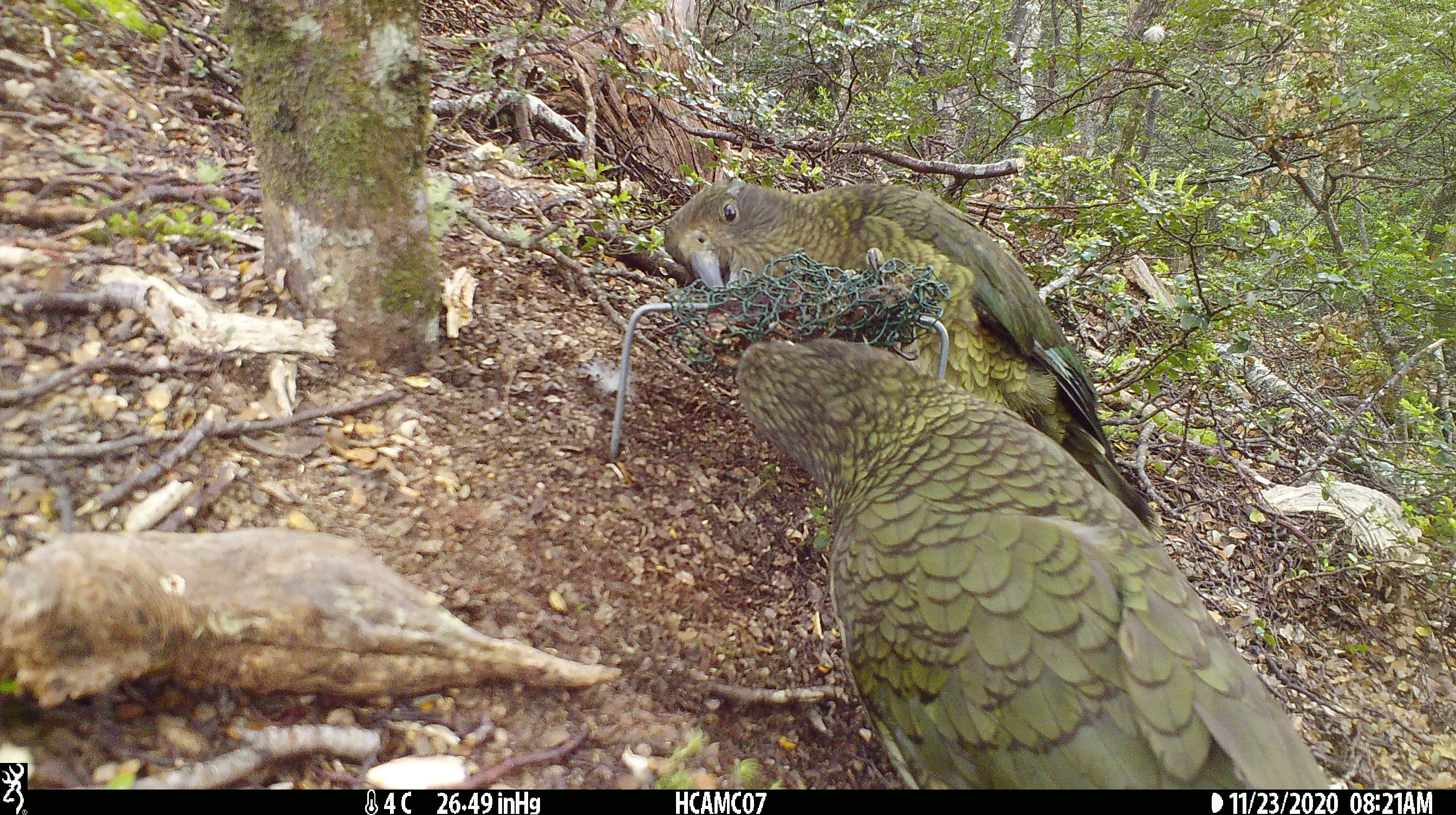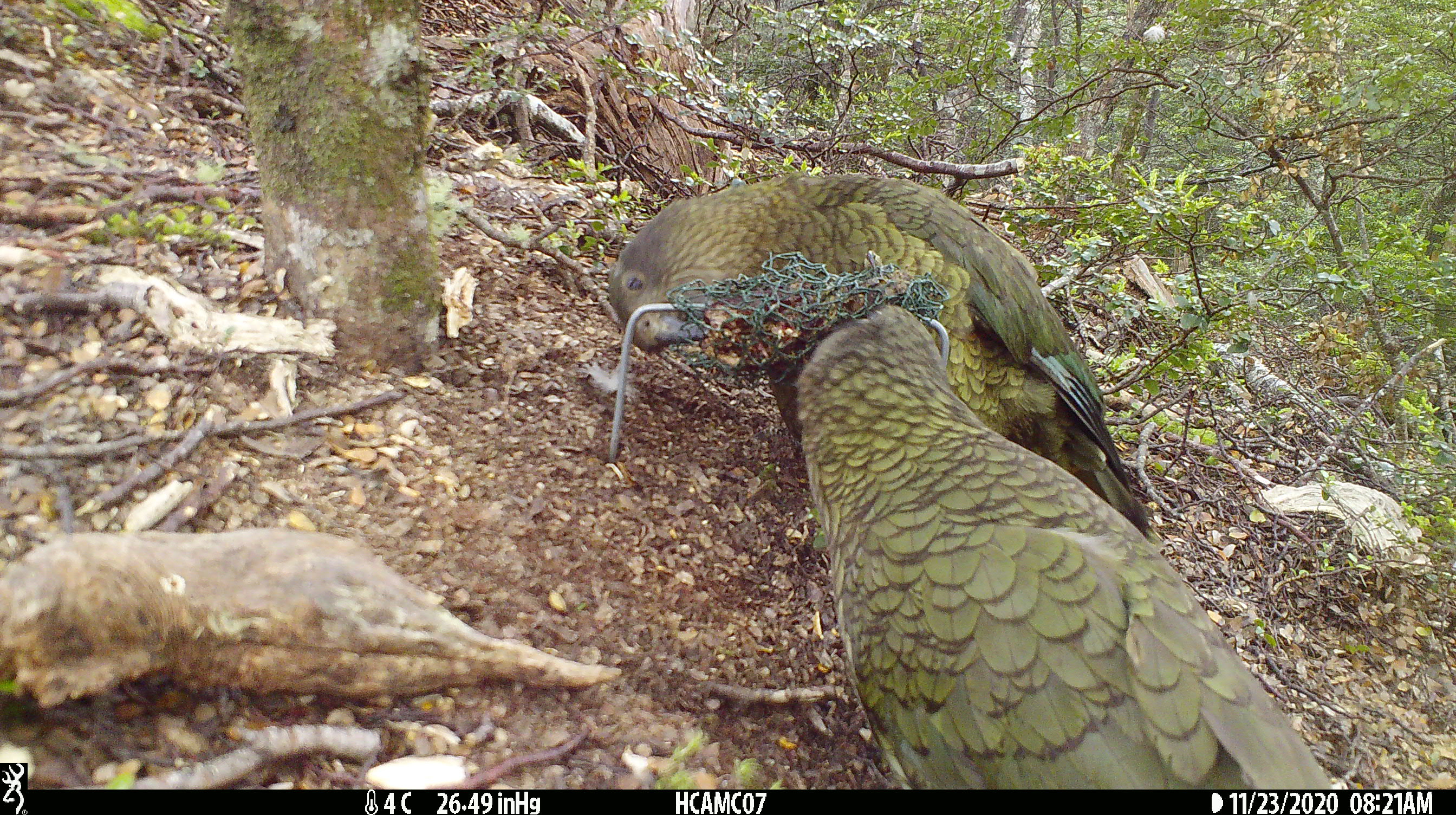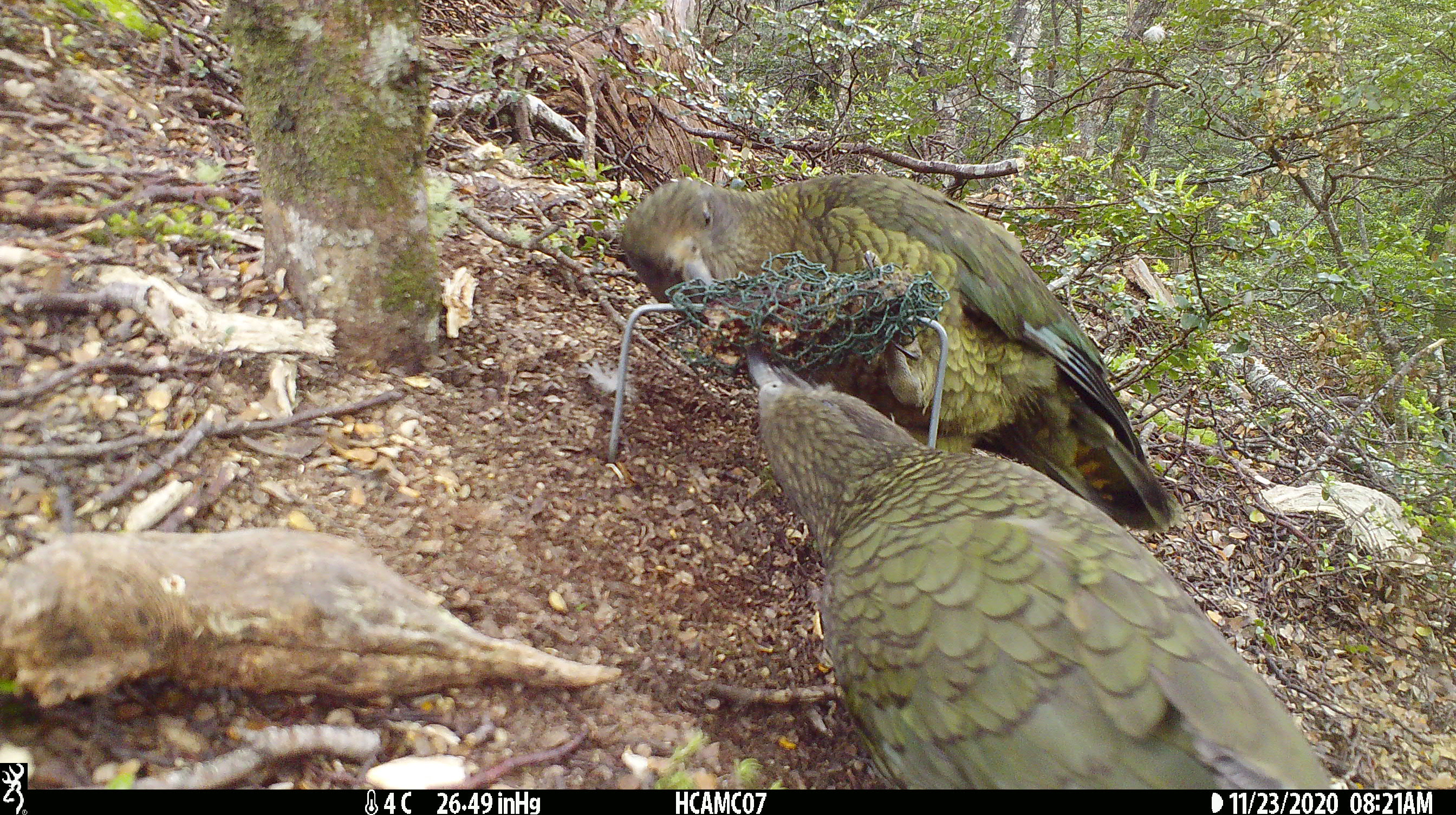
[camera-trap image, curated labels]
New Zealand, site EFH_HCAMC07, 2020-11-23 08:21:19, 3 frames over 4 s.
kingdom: Animalia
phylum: Chordata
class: Aves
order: Psittaciformes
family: Strigopidae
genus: Nestor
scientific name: Nestor notabilis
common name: kea